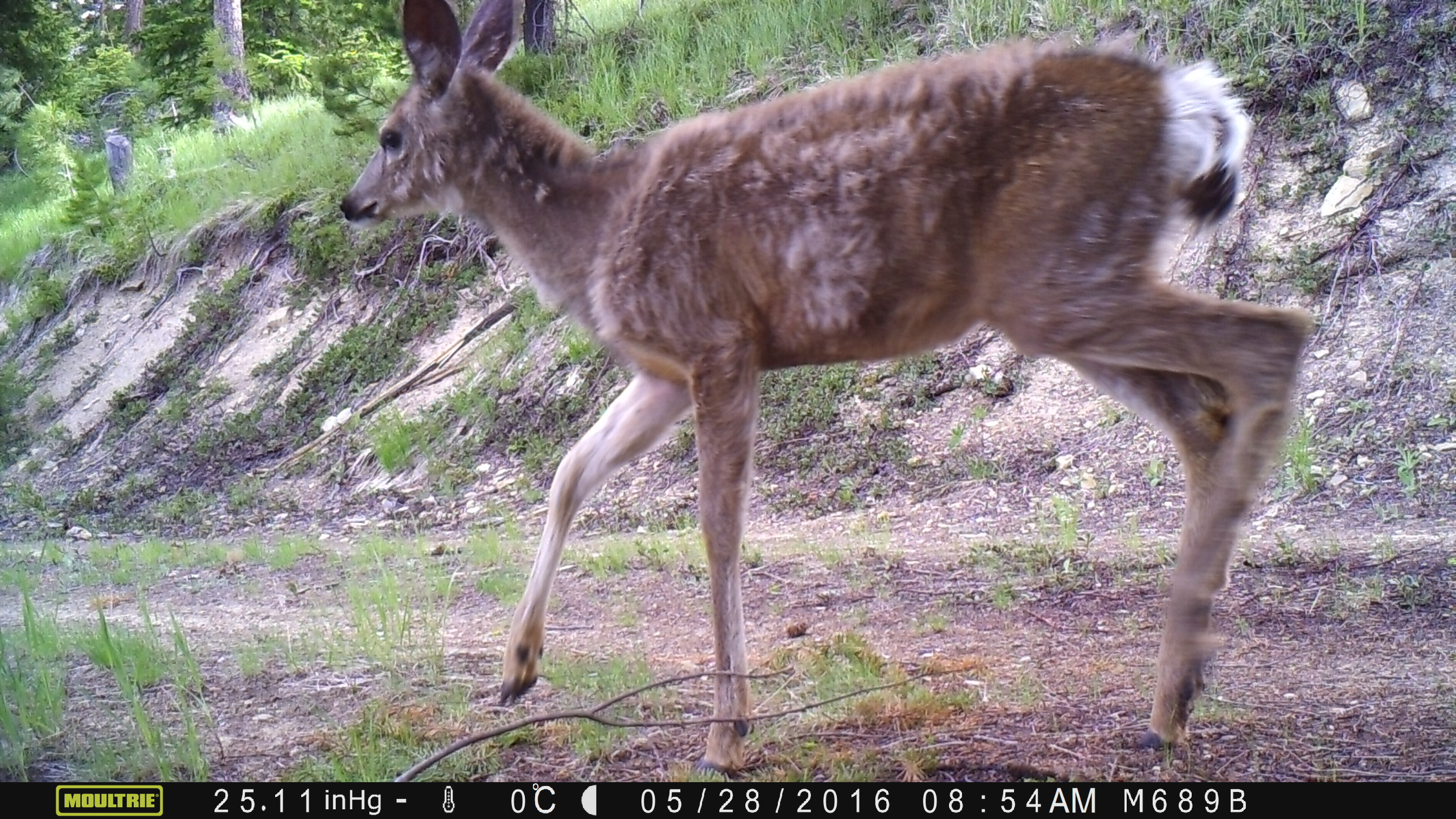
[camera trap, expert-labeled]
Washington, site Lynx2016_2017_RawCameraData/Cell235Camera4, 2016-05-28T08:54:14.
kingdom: Animalia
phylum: Chordata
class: Mammalia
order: Artiodactyla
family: Cervidae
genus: Odocoileus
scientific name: Odocoileus hemionus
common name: mule deer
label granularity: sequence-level